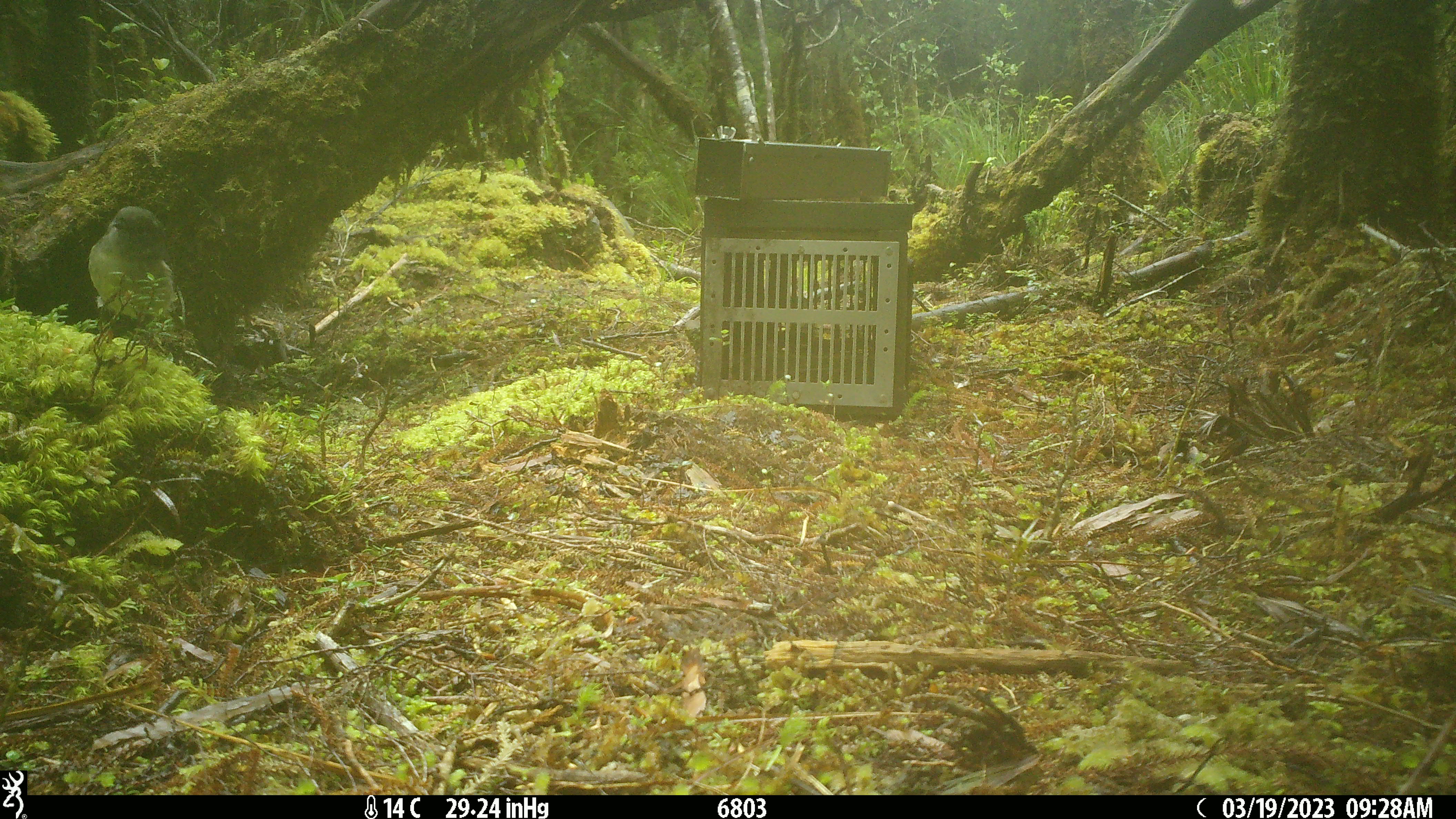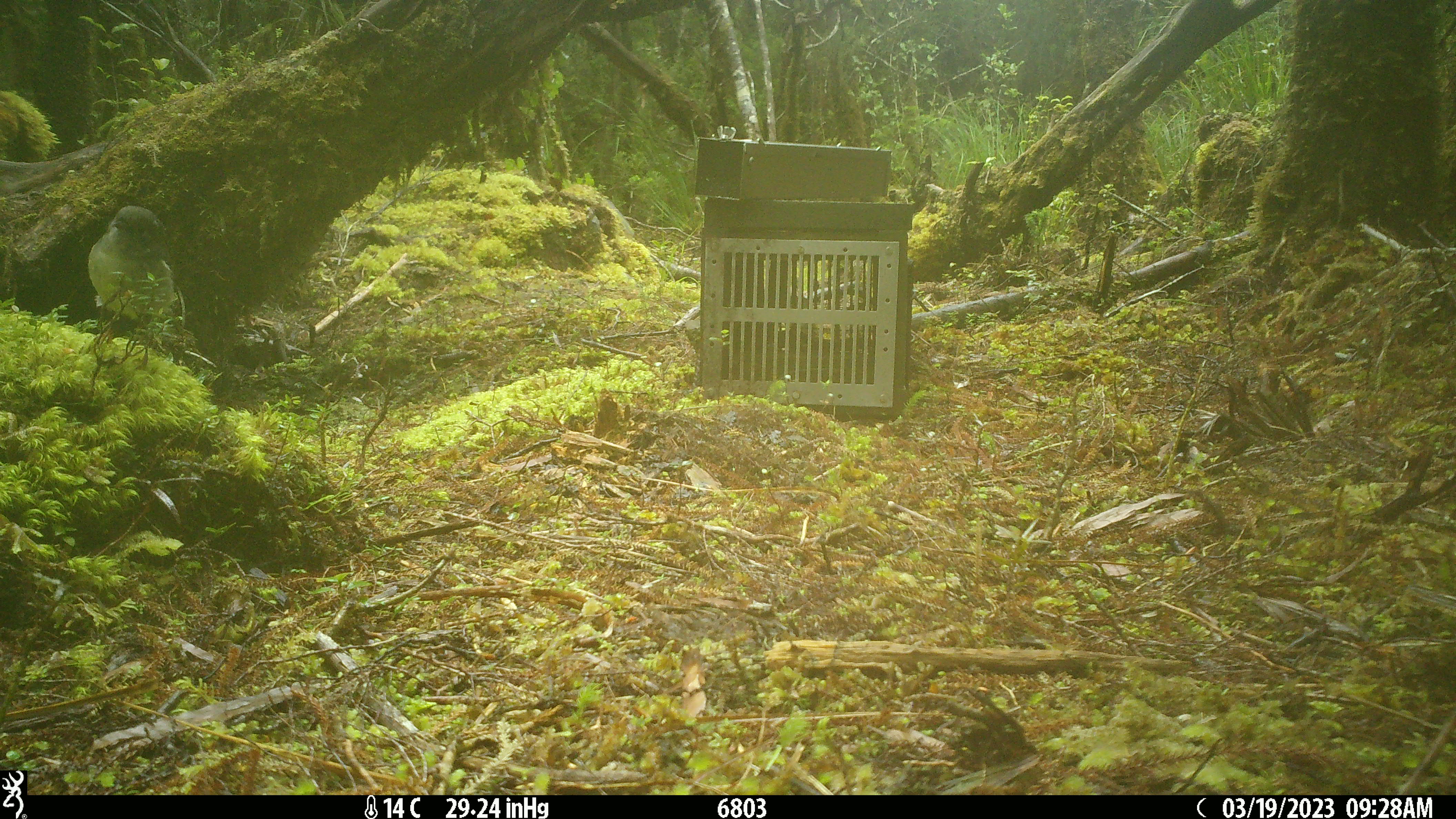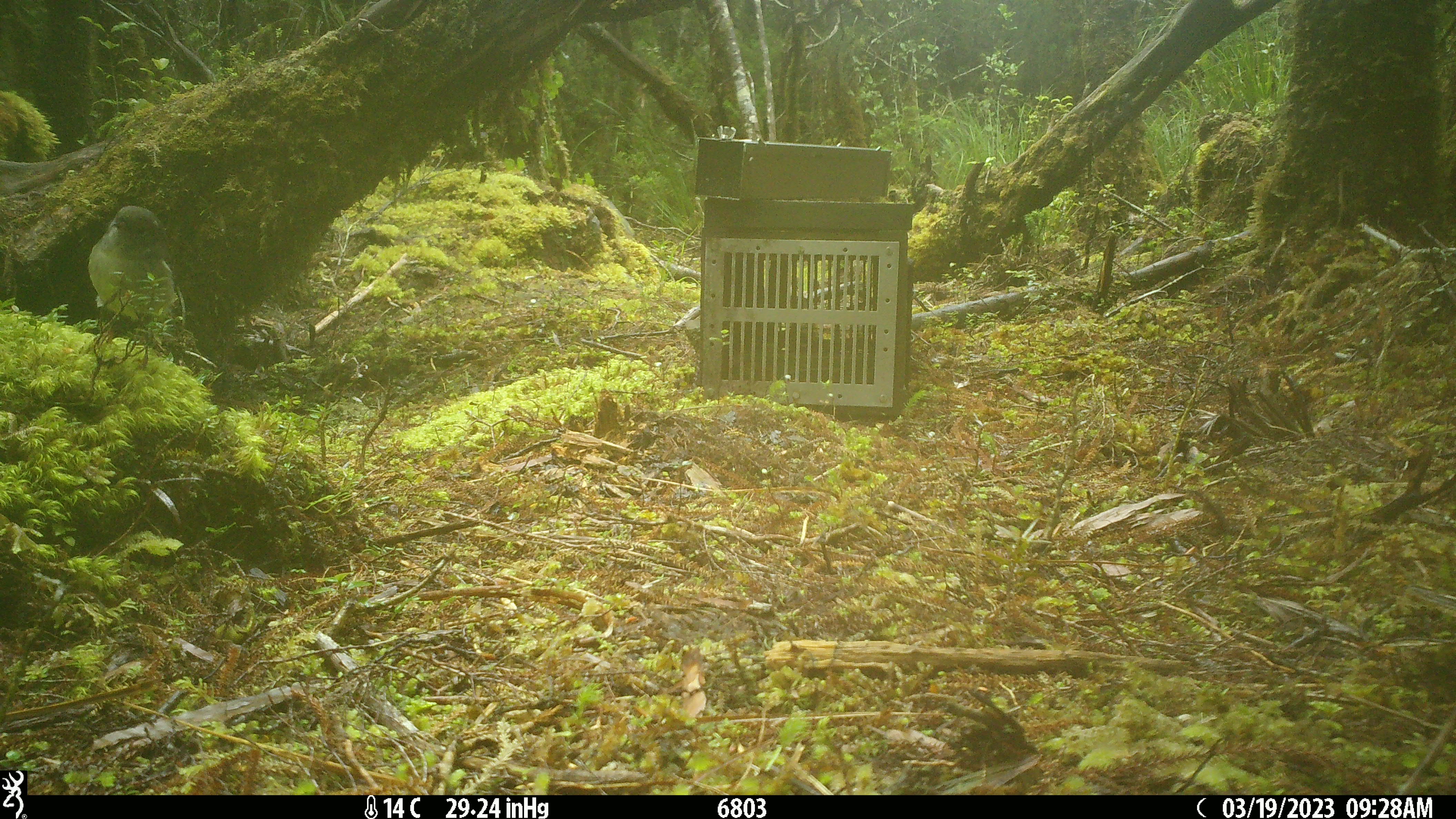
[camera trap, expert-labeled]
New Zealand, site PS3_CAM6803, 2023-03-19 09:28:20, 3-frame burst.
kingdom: Animalia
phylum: Chordata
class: Aves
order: Passeriformes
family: Petroicidae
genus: Petroica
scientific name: Petroica australis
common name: new zealand robin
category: robin